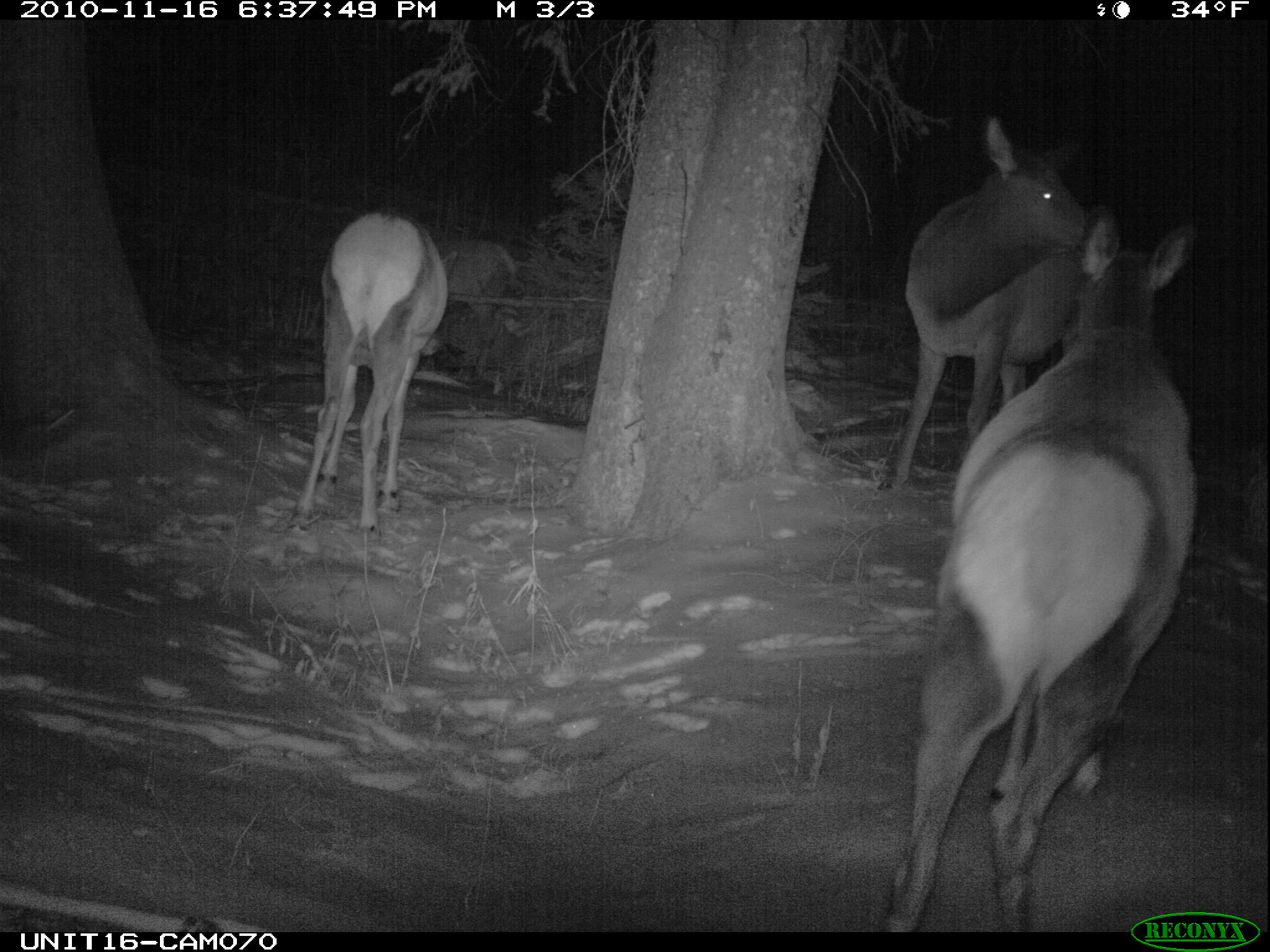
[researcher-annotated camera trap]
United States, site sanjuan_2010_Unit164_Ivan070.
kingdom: Animalia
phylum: Chordata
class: Mammalia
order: Artiodactyla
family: Cervidae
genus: Cervus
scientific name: Cervus elaphus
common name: red deer